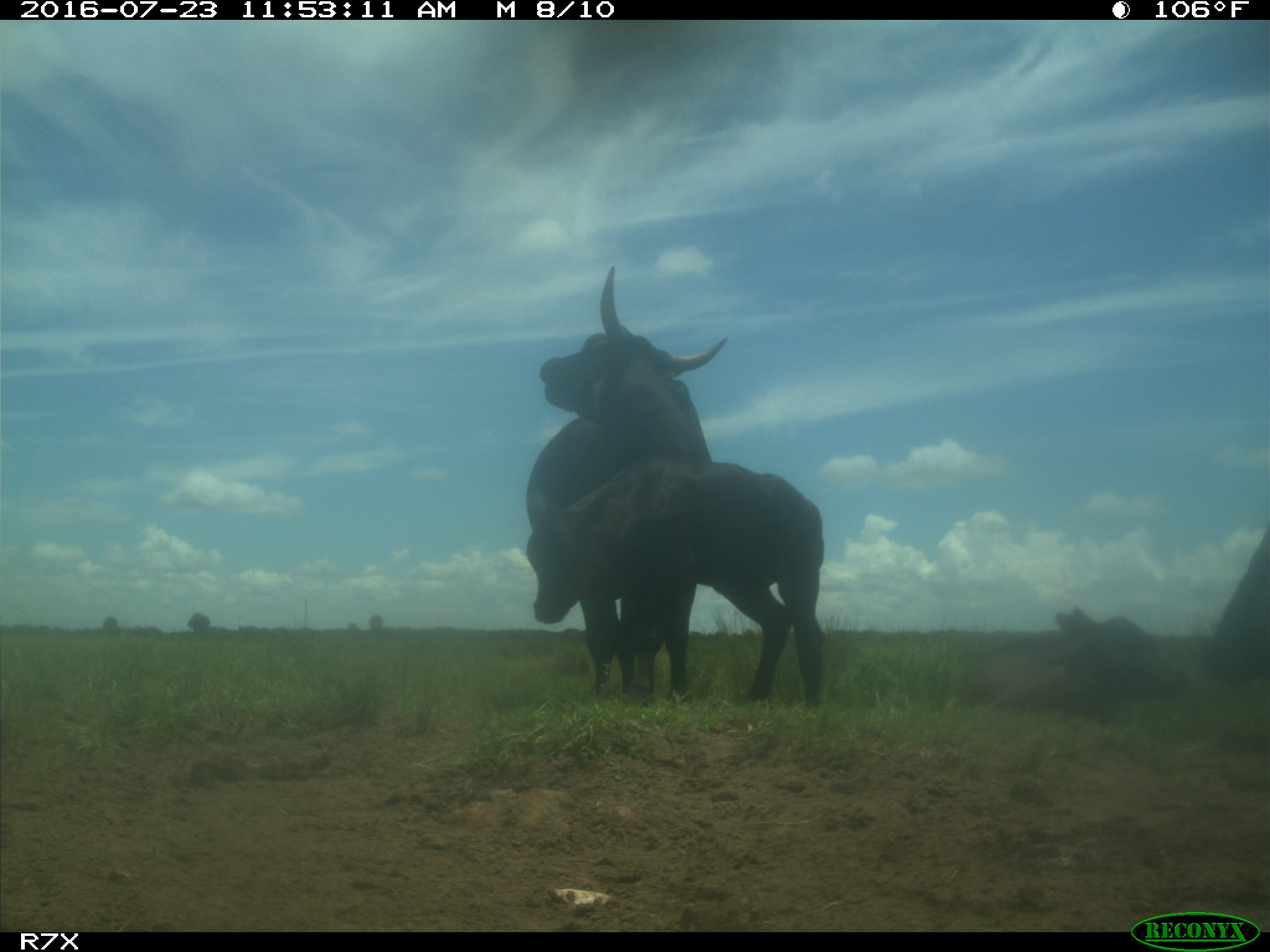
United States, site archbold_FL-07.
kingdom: Animalia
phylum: Chordata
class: Mammalia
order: Artiodactyla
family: Bovidae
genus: Bos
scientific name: Bos taurus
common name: domestic cow